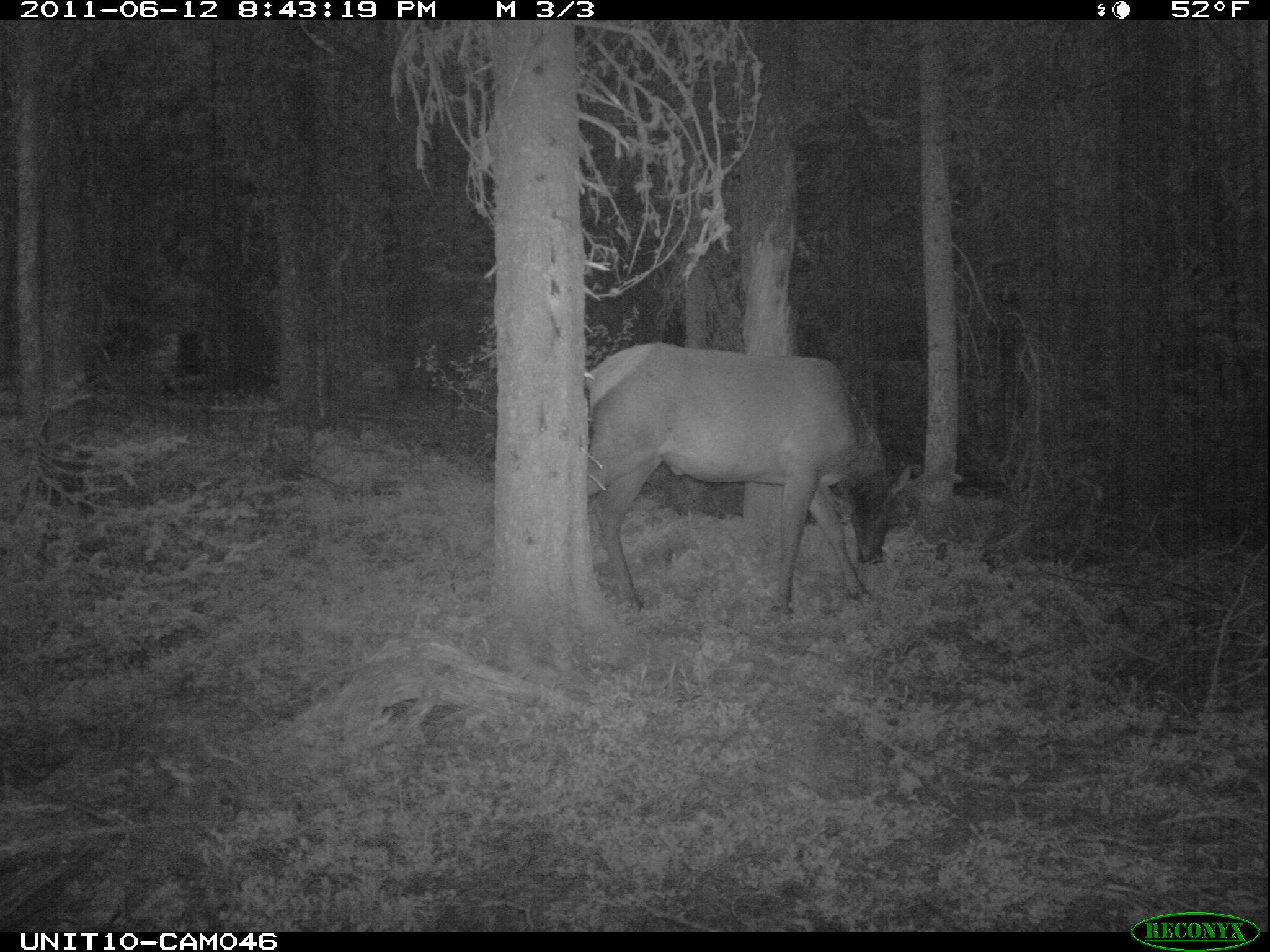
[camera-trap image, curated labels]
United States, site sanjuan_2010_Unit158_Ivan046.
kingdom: Animalia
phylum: Chordata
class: Mammalia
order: Artiodactyla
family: Cervidae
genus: Cervus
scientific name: Cervus elaphus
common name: red deer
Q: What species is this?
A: Cervus elaphus (red deer).